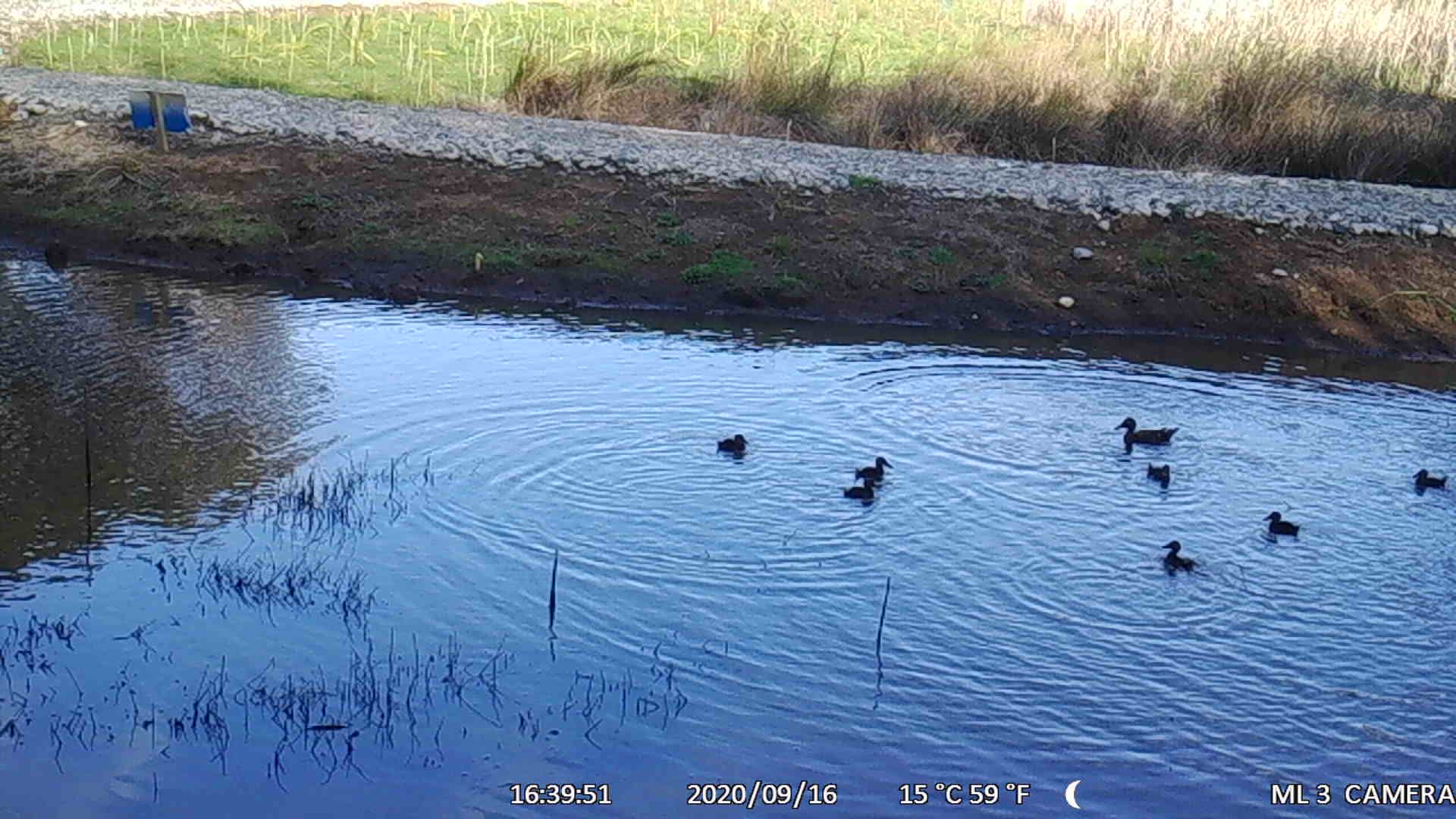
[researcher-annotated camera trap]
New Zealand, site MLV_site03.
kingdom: Animalia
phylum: Chordata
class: Aves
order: Anseriformes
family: Anatidae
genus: Anas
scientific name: Anas chlorotis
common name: brown teal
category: pateke